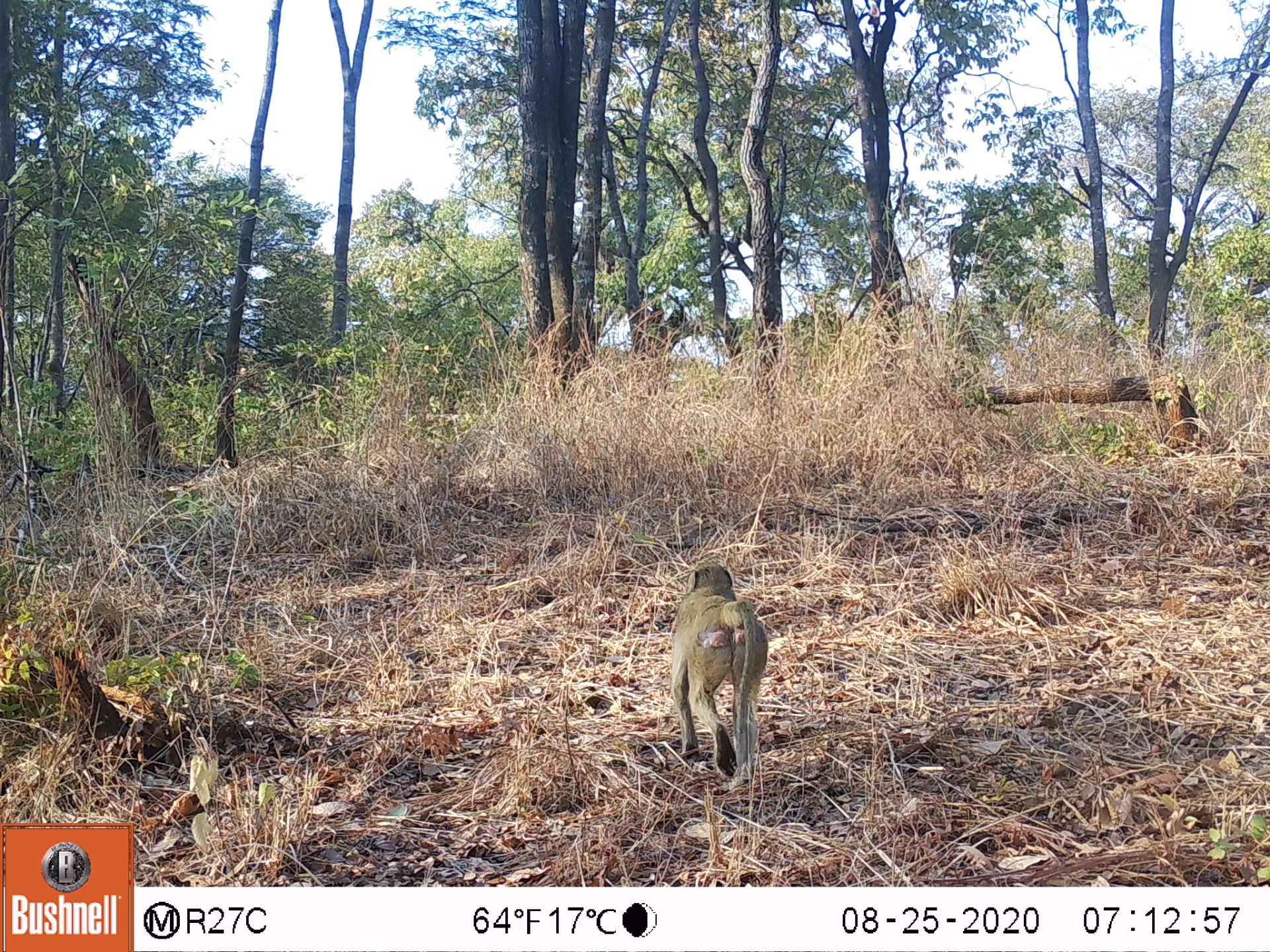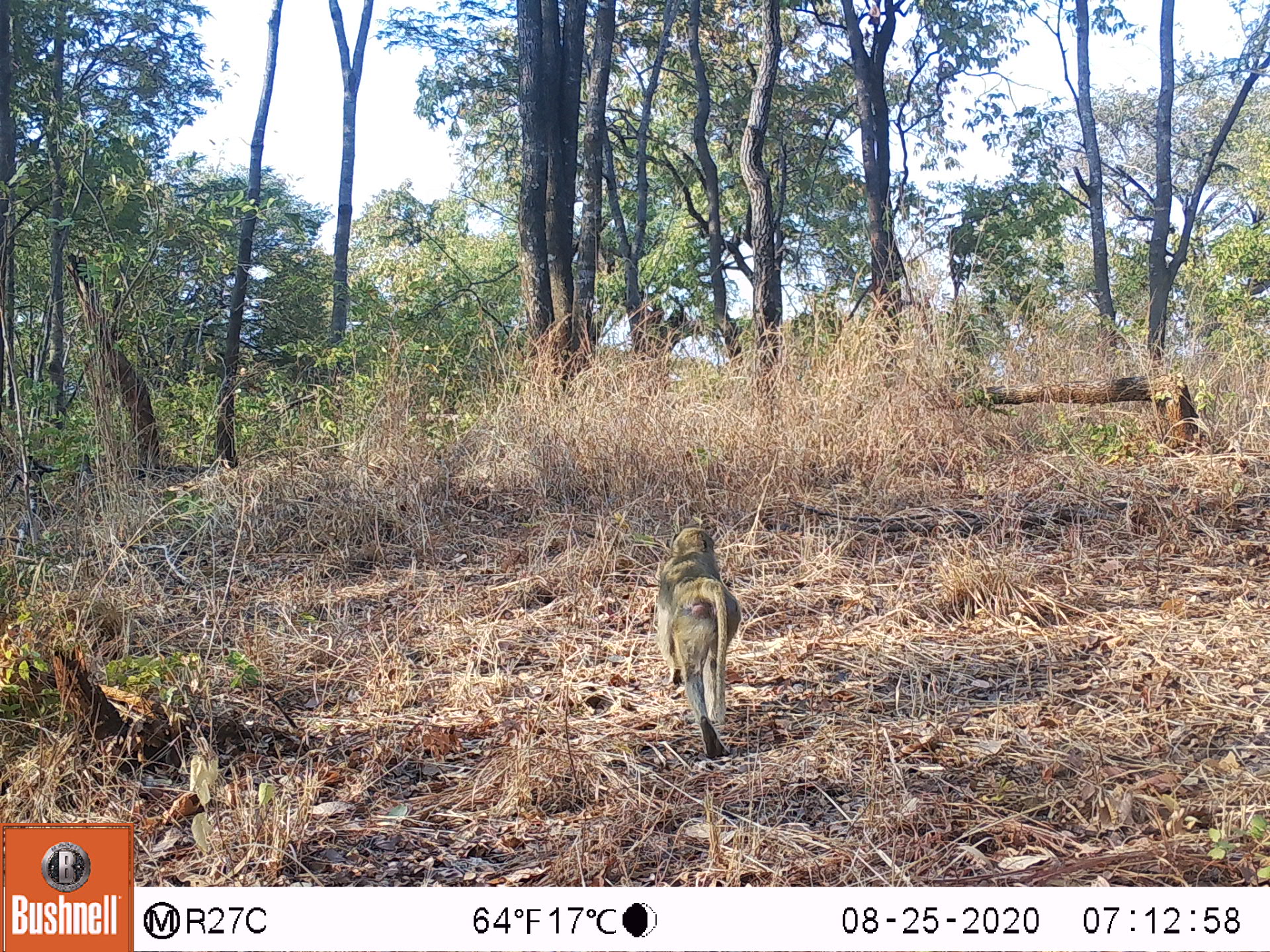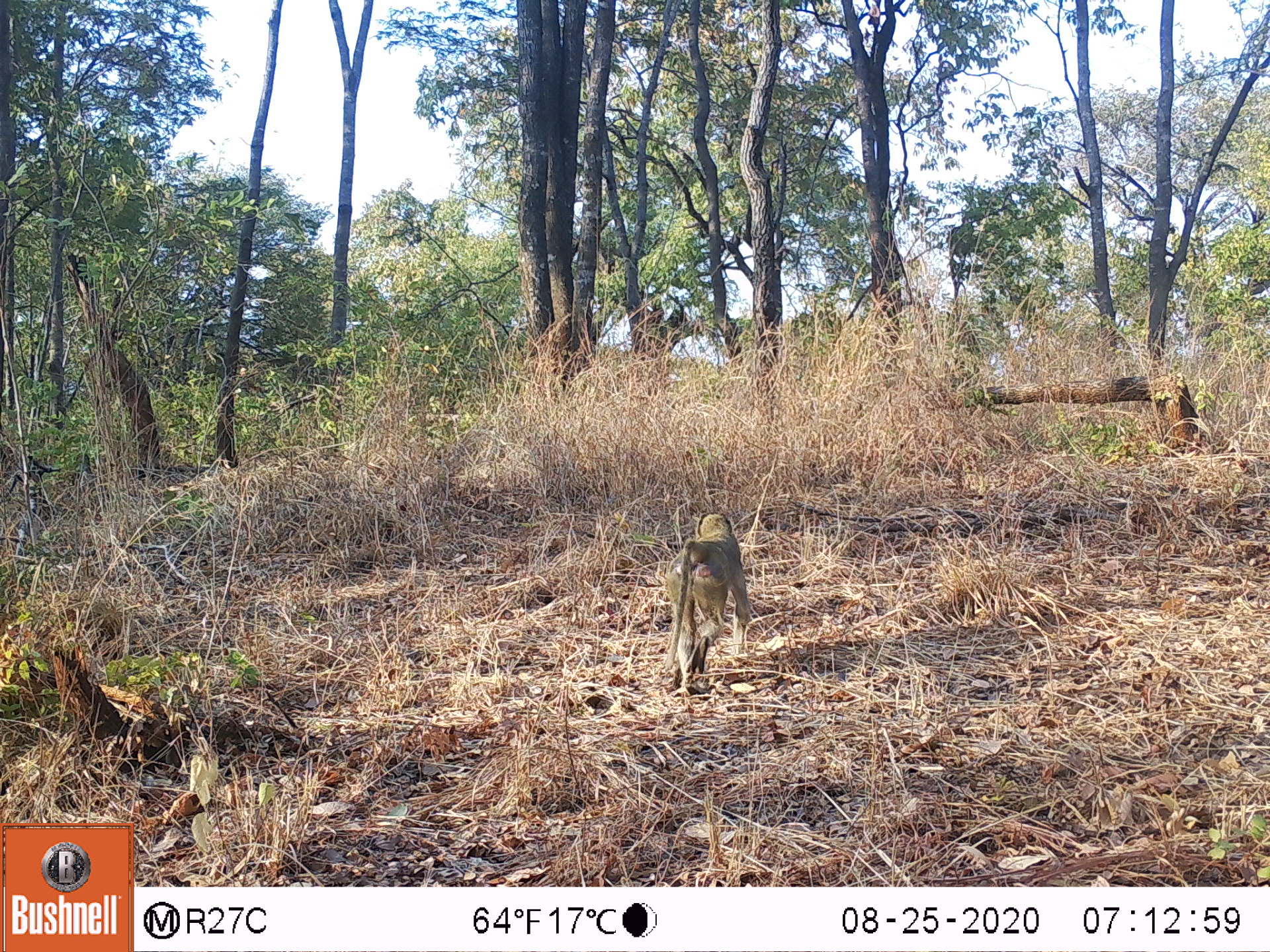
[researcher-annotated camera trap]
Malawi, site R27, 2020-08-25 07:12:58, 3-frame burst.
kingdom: Animalia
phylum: Chordata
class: Mammalia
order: Primates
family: Cercopithecidae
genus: Papio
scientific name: Papio cynocephalus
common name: yellow baboon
Yellow baboon (Papio cynocephalus), count 1.